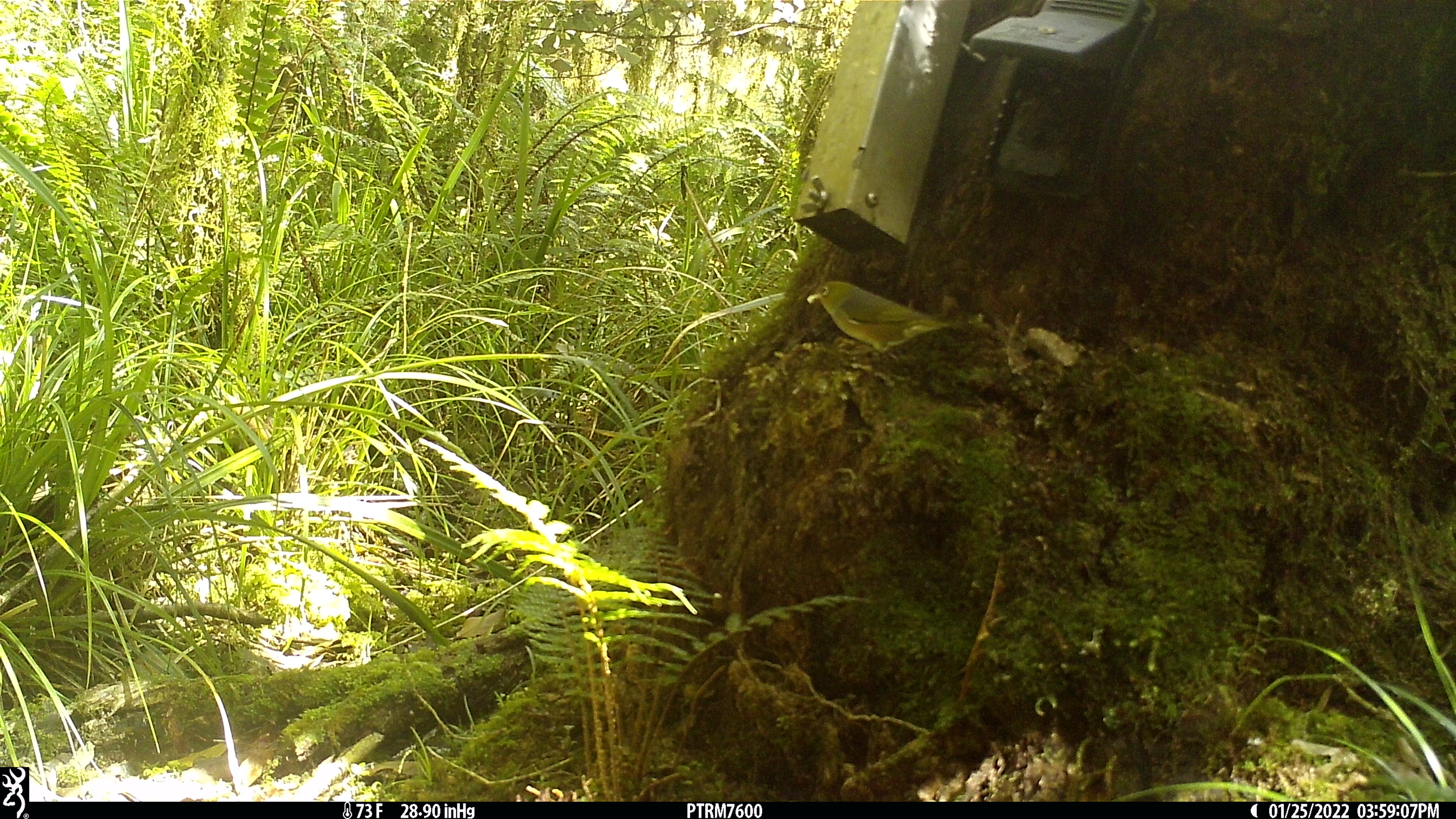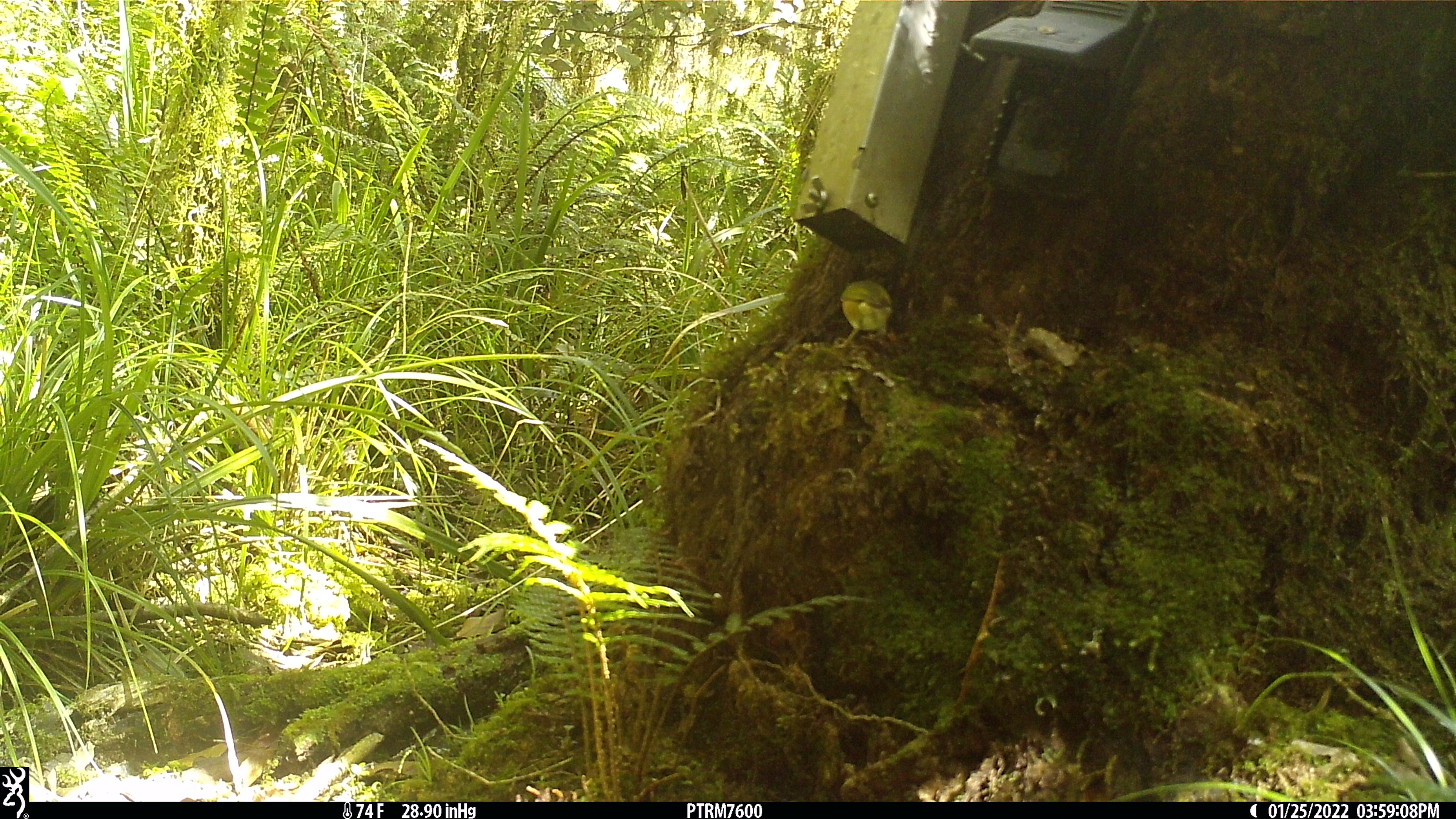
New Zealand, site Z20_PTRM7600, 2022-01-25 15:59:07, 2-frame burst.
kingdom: Animalia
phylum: Chordata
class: Aves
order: Passeriformes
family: Zosteropidae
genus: Zosterops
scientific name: Zosterops lateralis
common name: silvereye